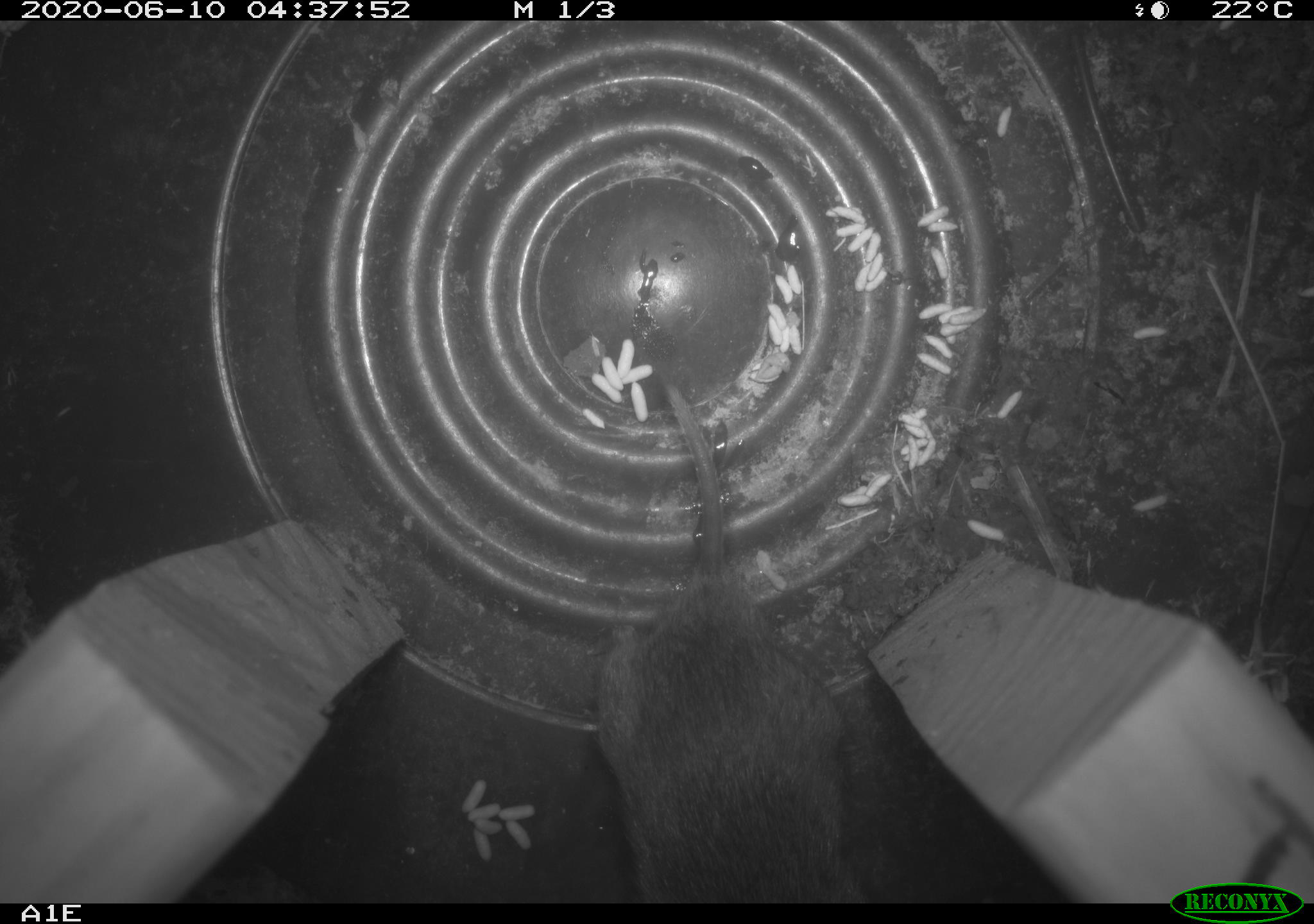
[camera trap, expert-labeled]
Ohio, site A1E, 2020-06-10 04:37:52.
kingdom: Animalia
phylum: Chordata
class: Mammalia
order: Rodentia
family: Cricetidae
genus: Microtus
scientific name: Microtus pennsylvanicus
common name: meadow vole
Meadow vole (Microtus pennsylvanicus).